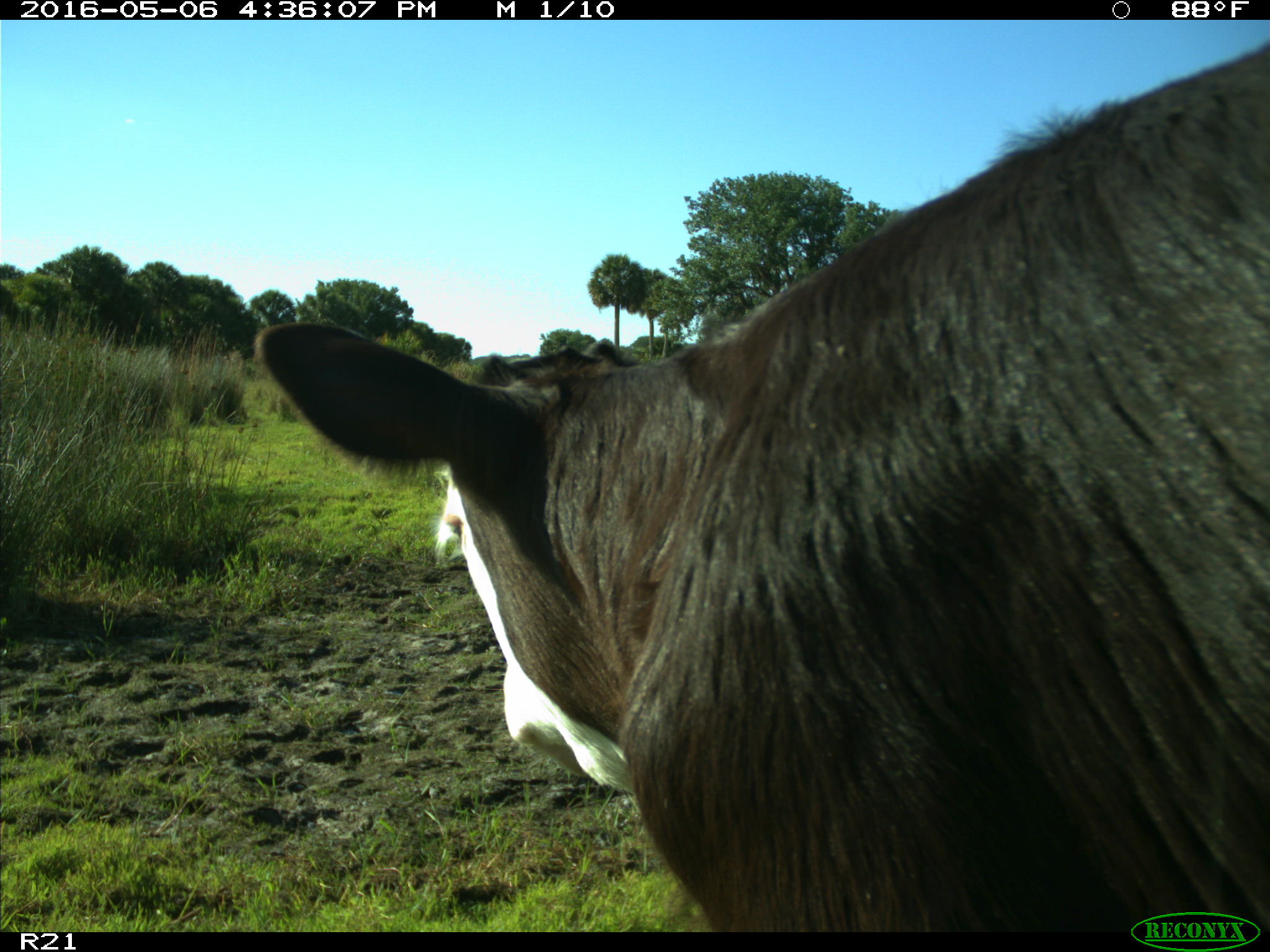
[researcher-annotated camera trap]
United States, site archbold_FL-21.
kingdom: Animalia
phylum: Chordata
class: Mammalia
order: Artiodactyla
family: Bovidae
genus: Bos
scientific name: Bos taurus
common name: domestic cow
Bos taurus (domestic cow).